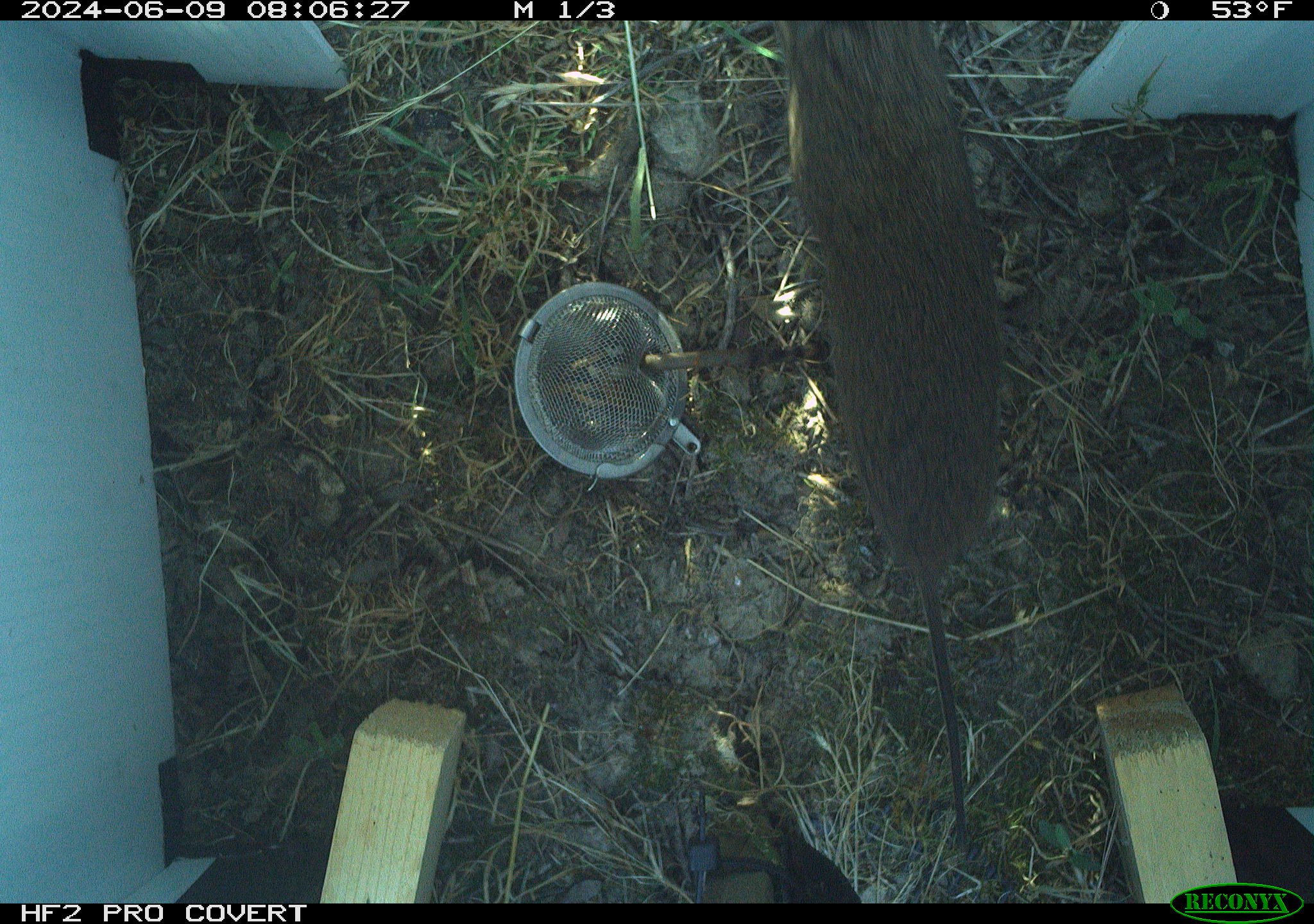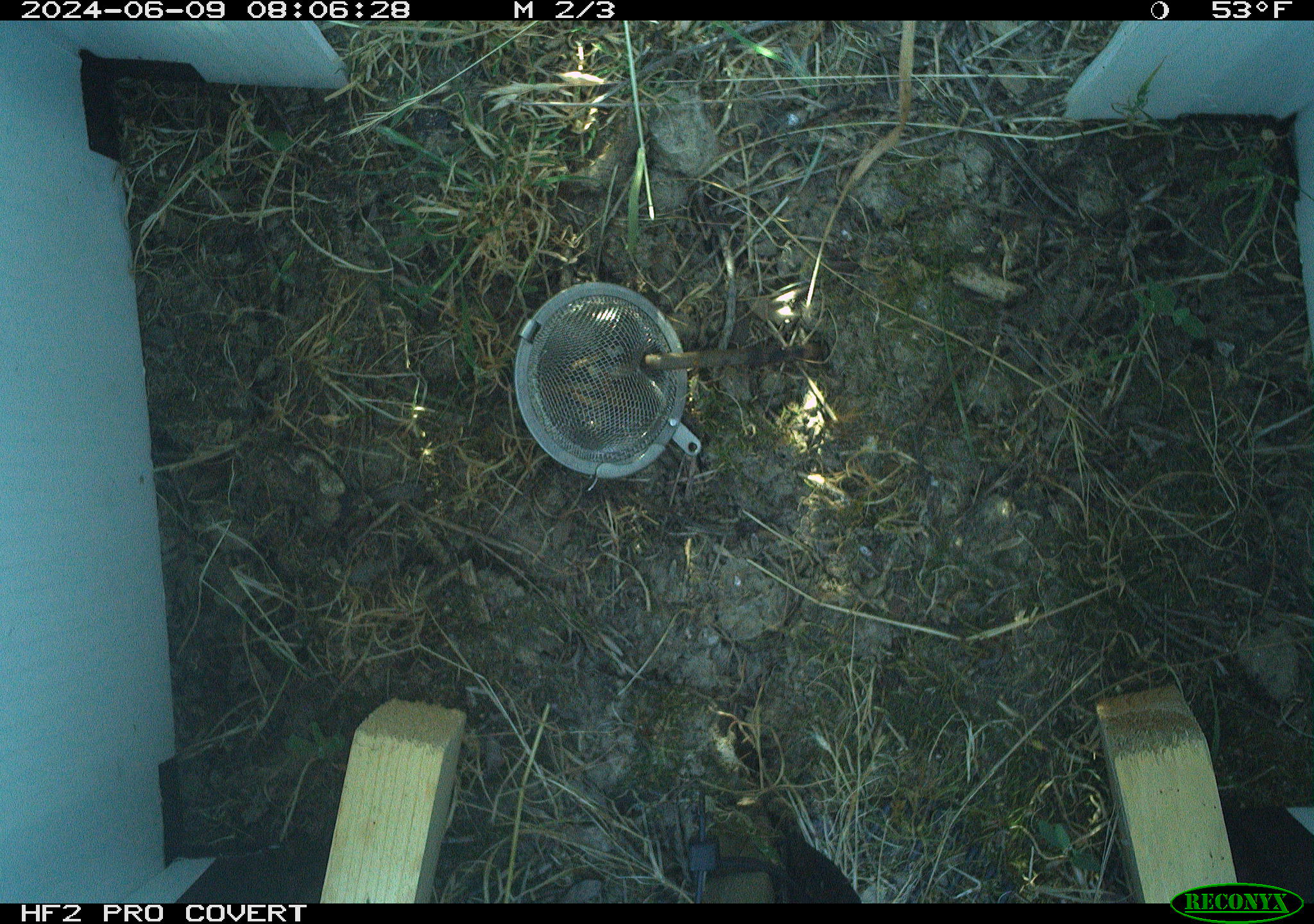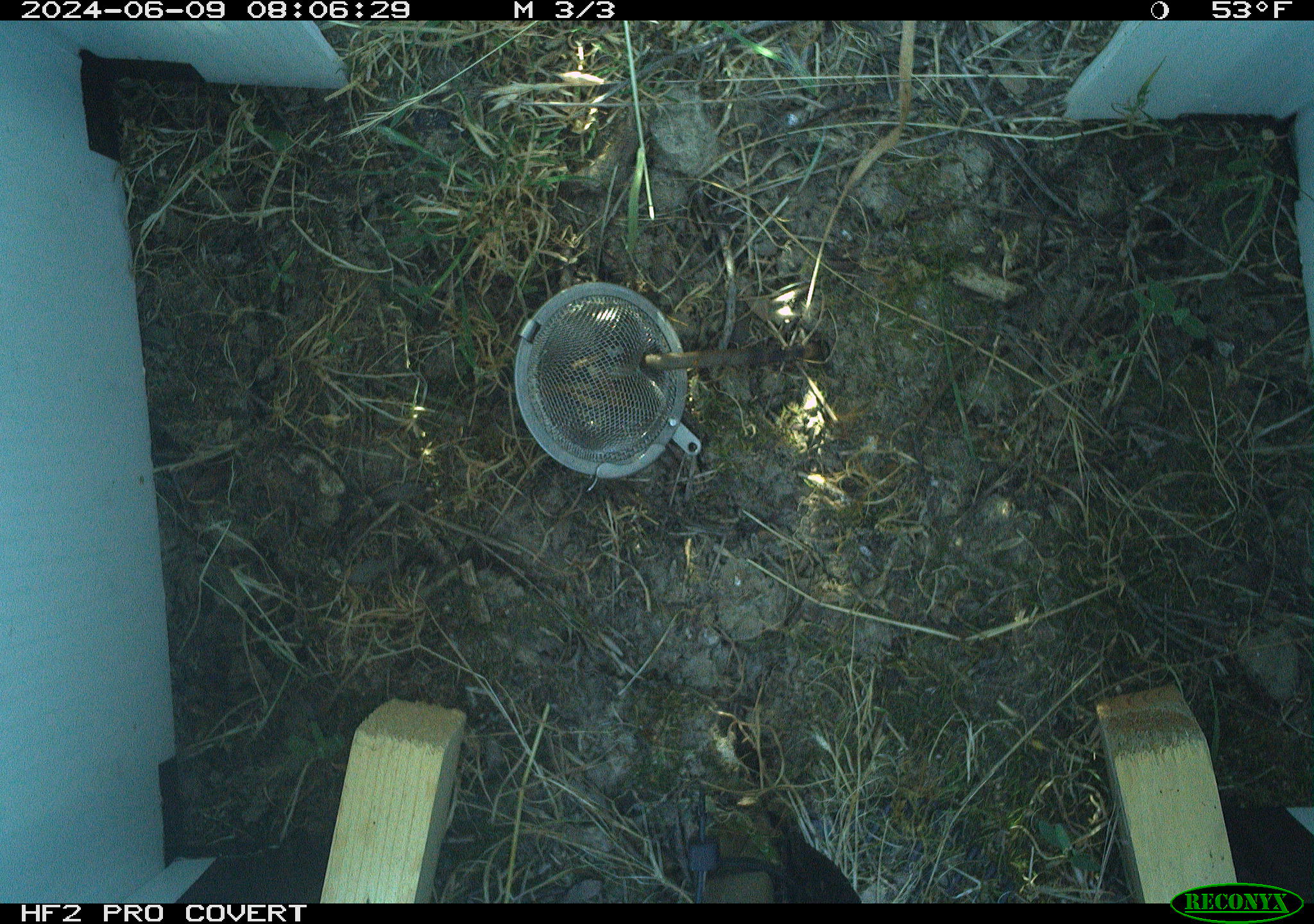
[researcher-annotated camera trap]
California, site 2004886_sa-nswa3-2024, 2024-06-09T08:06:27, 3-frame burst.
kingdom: Animalia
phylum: Chordata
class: Mammalia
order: Rodentia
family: Cricetidae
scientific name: Arvicolinae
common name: voles, lemmings, and muskrats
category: arvicolinae subfamily